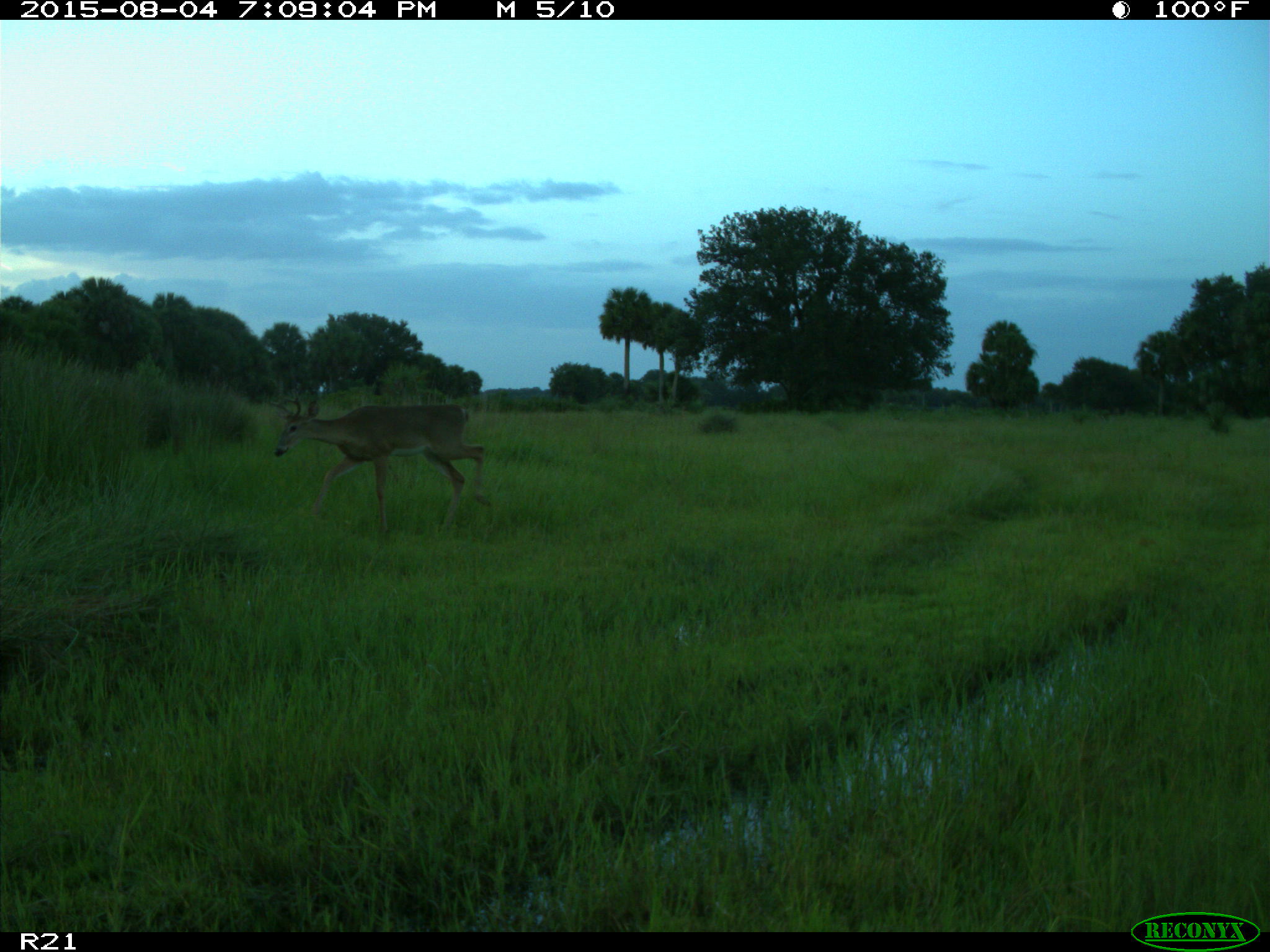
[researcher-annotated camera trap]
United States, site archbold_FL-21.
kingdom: Animalia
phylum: Chordata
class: Mammalia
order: Artiodactyla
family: Cervidae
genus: Odocoileus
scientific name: Odocoileus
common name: deer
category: unidentified deer